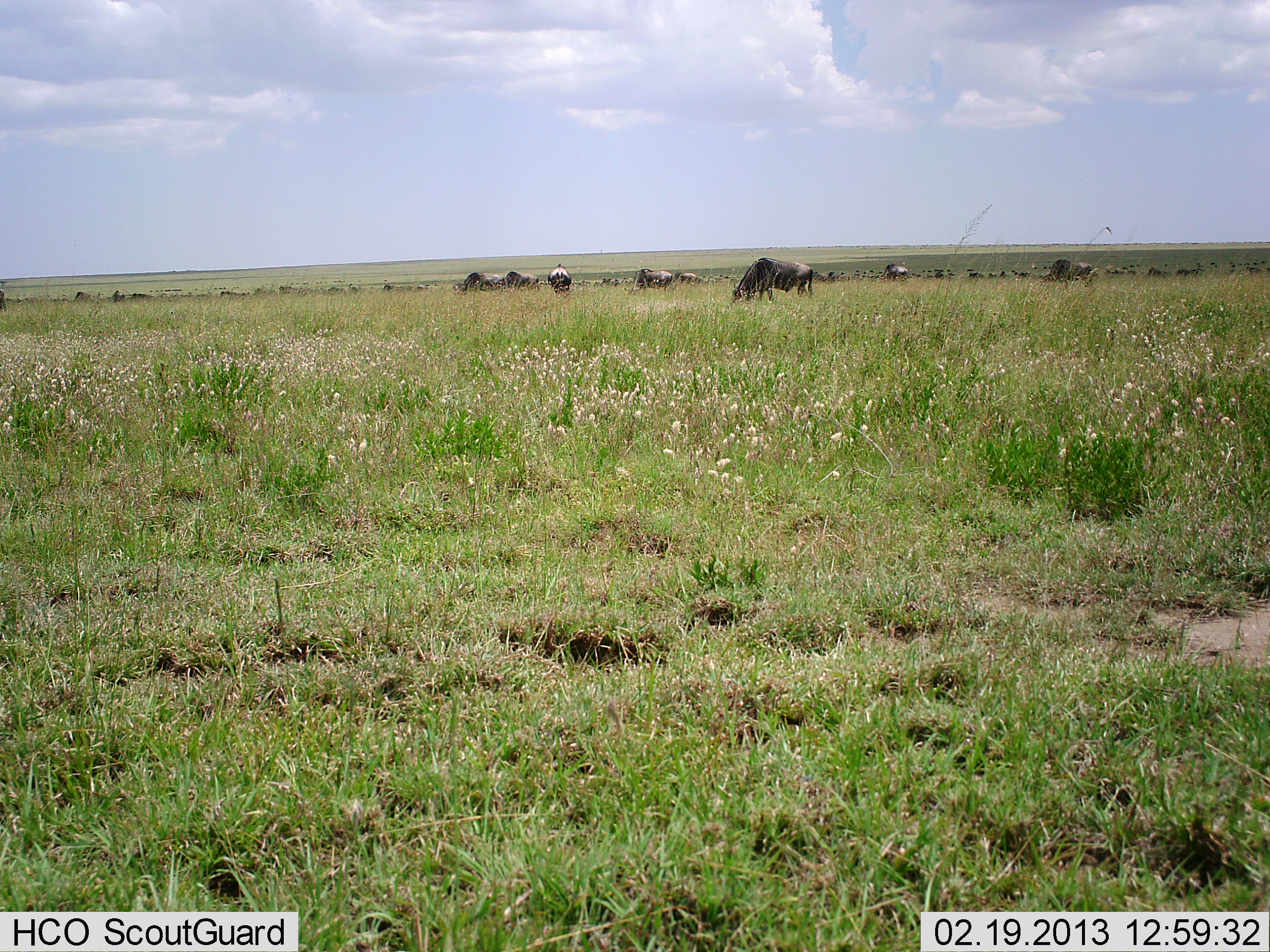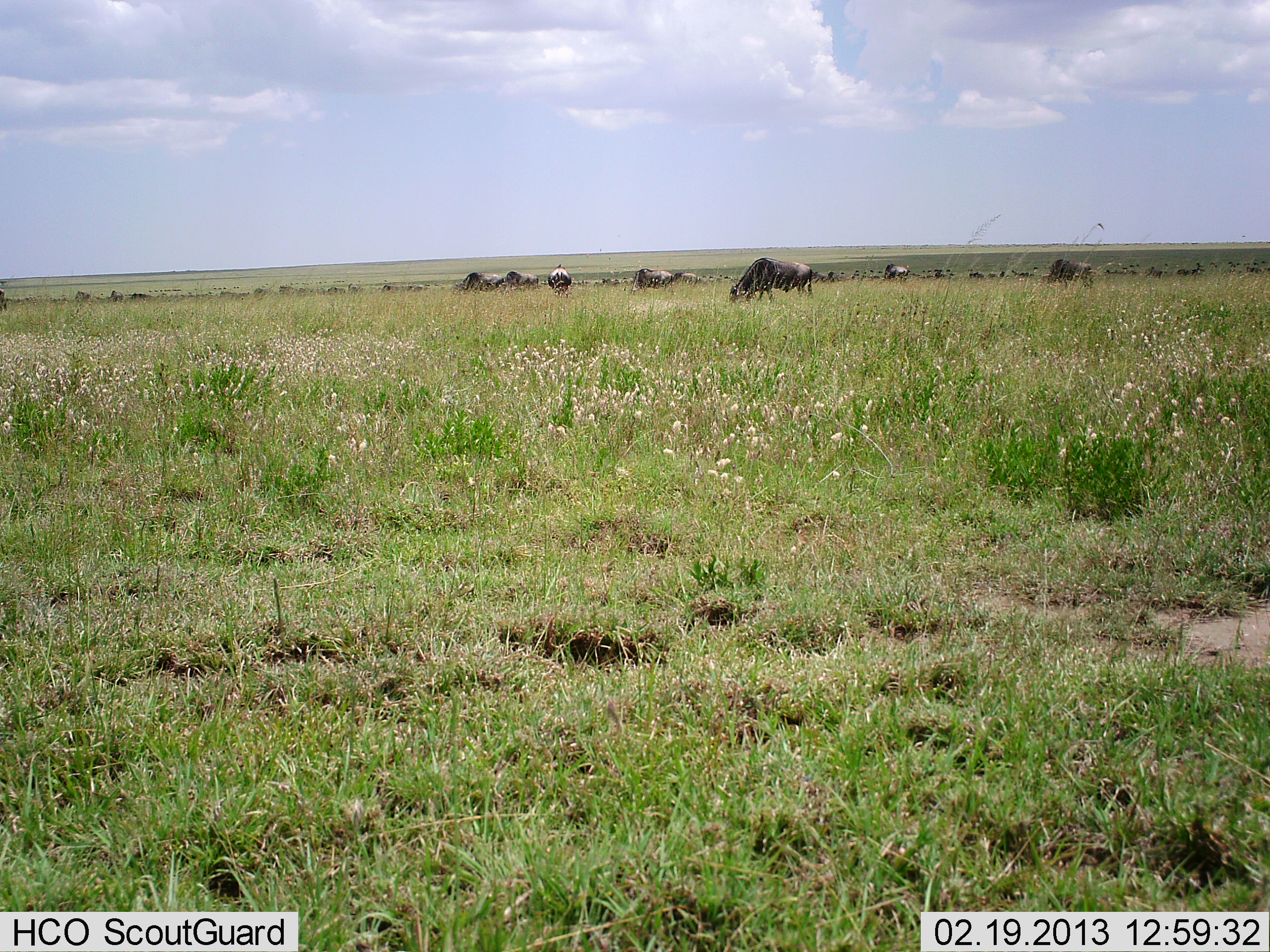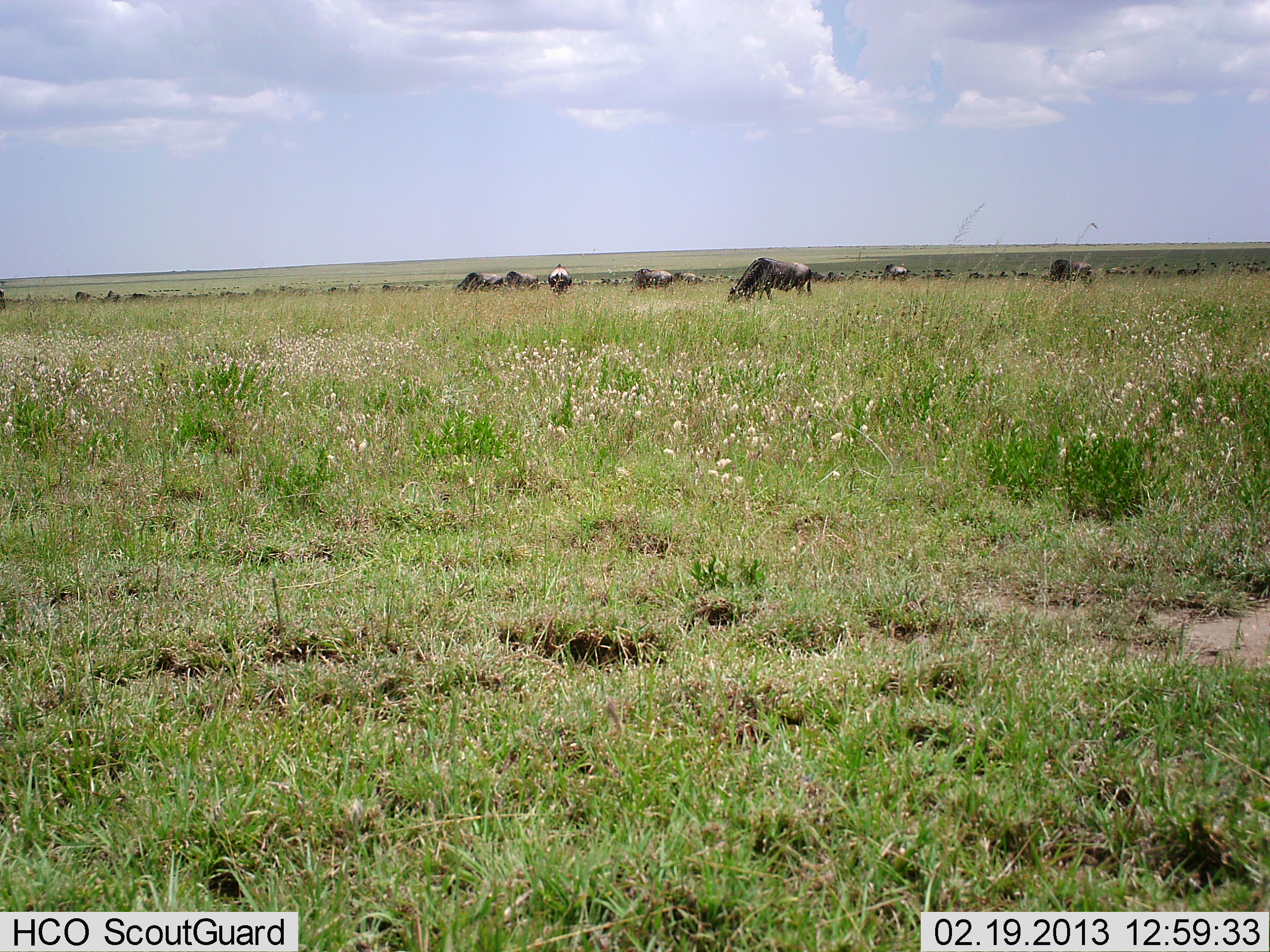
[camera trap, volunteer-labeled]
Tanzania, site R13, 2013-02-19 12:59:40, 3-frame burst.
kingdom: Animalia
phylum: Chordata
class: Mammalia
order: Artiodactyla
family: Bovidae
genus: Connochaetes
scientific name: Connochaetes taurinus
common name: blue wildebeest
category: wildebeest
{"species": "wildebeest (blue wildebeest) (Connochaetes taurinus)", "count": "11-50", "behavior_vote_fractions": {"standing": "45%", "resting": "0%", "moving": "14%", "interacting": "0%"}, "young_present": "0%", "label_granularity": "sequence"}